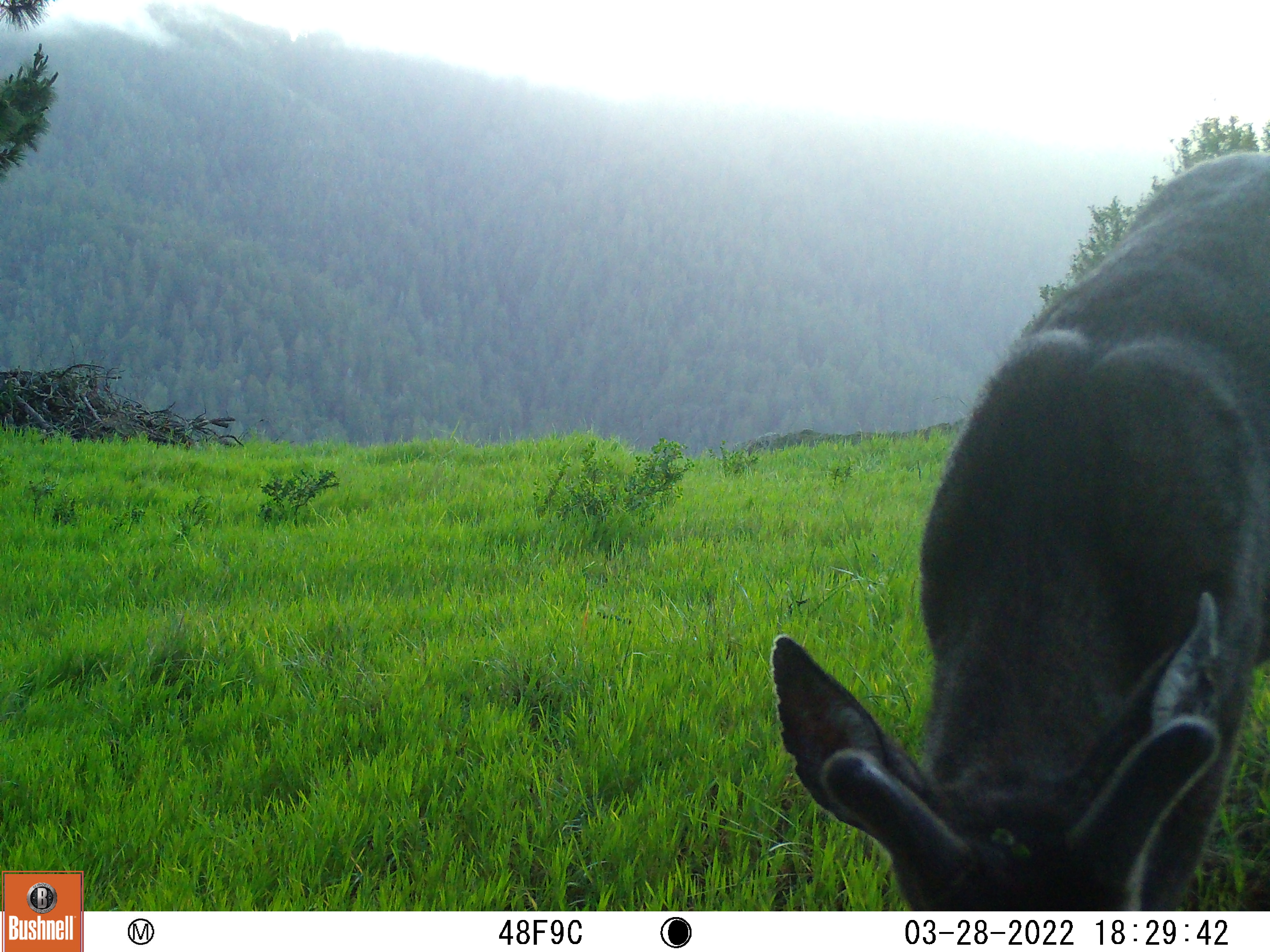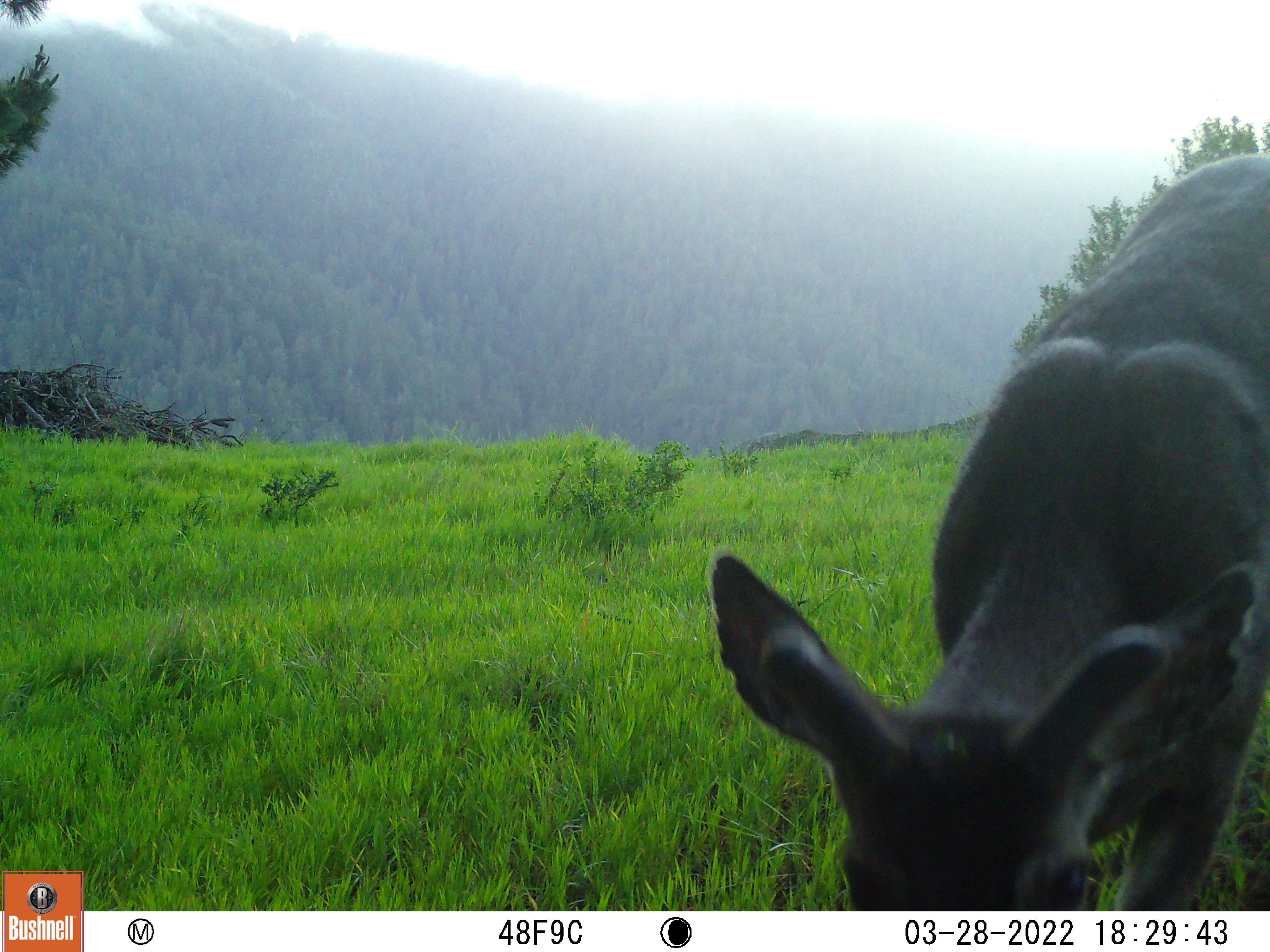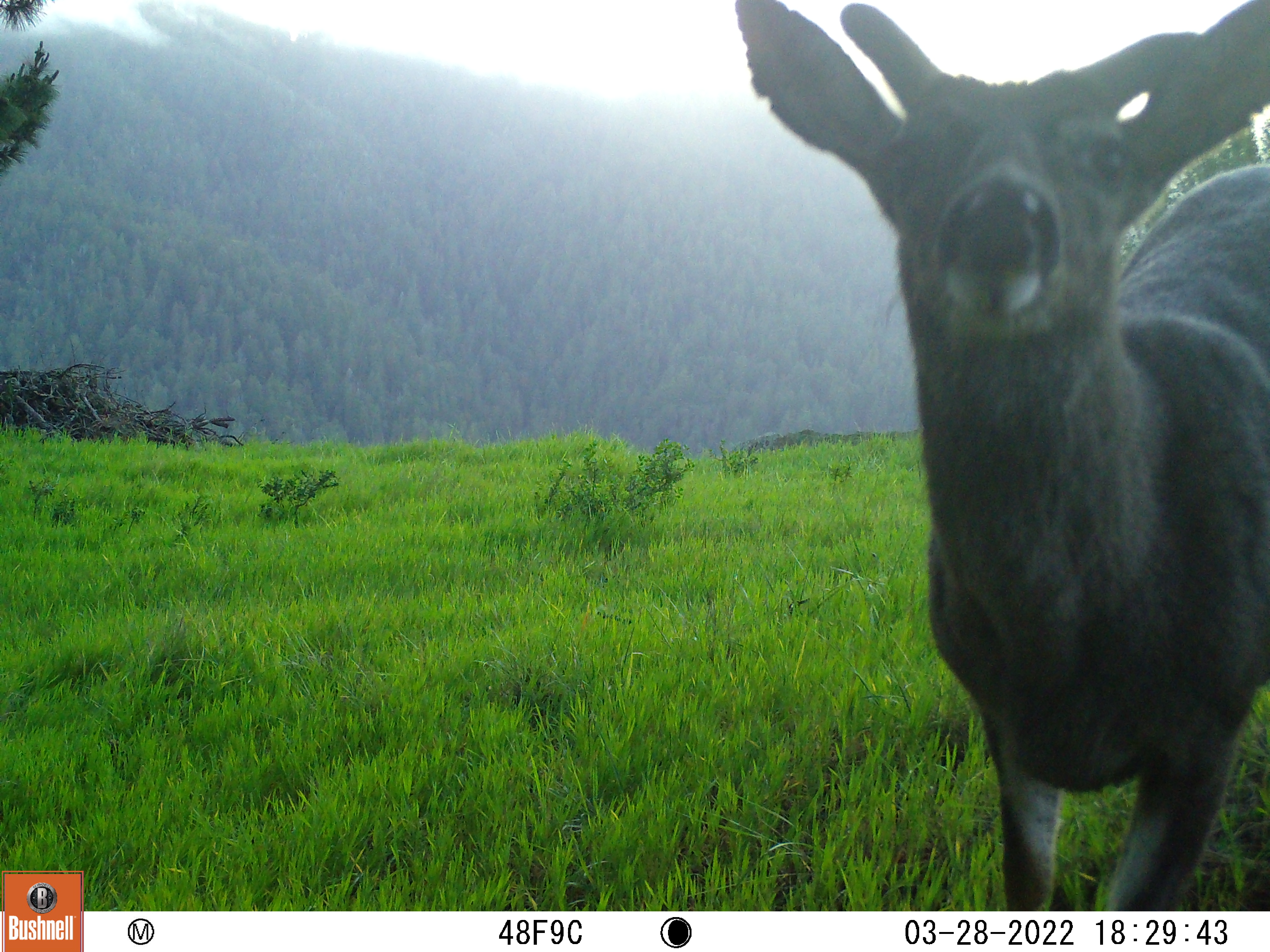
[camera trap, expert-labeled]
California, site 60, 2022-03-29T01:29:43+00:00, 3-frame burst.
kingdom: Animalia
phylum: Chordata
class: Mammalia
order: Artiodactyla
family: Cervidae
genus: Odocoileus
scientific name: Odocoileus hemionus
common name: mule deer